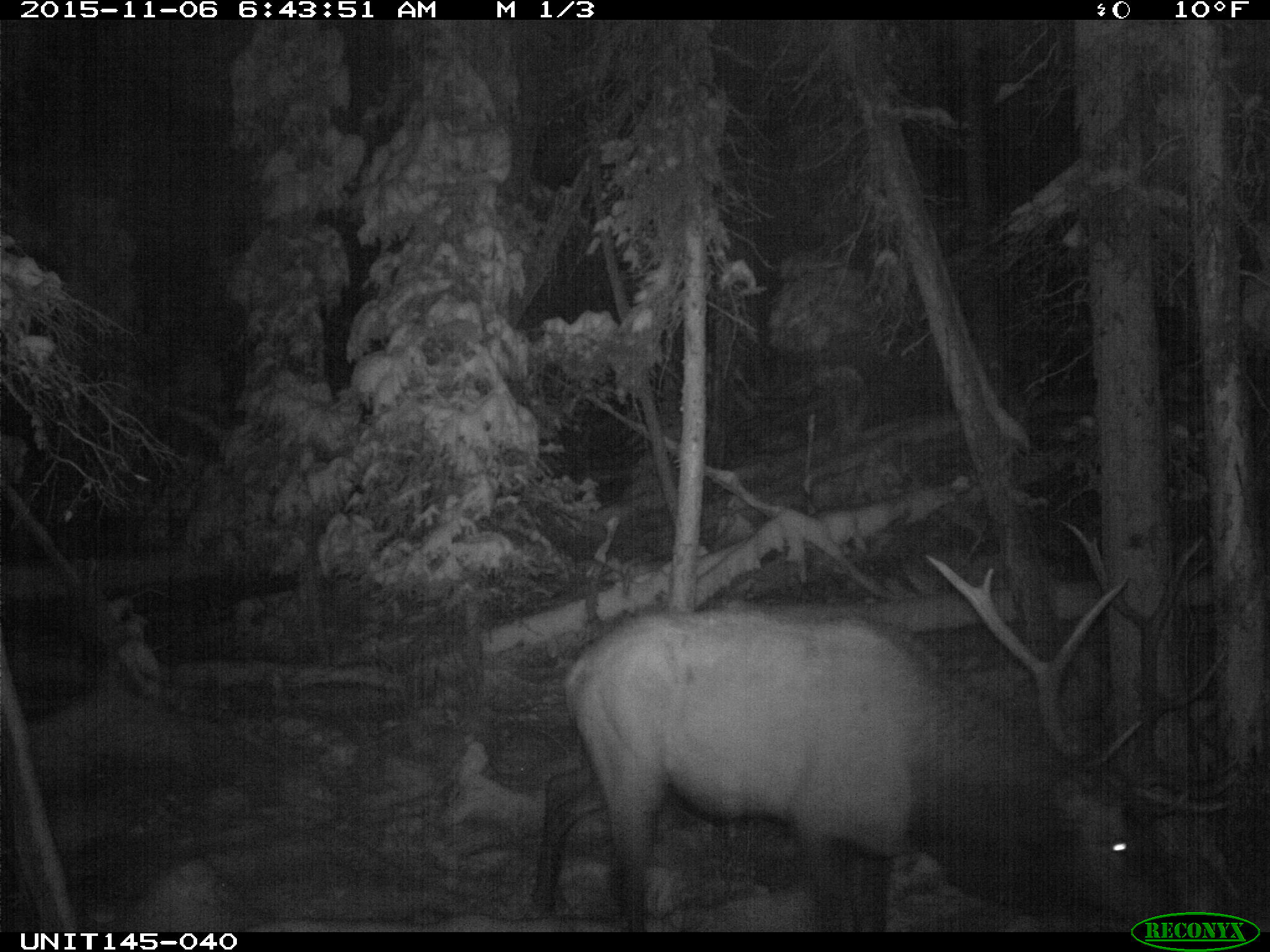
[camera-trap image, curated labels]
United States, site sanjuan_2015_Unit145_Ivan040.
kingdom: Animalia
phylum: Chordata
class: Mammalia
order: Artiodactyla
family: Cervidae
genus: Cervus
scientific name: Cervus elaphus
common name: red deer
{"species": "Cervus elaphus (red deer)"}